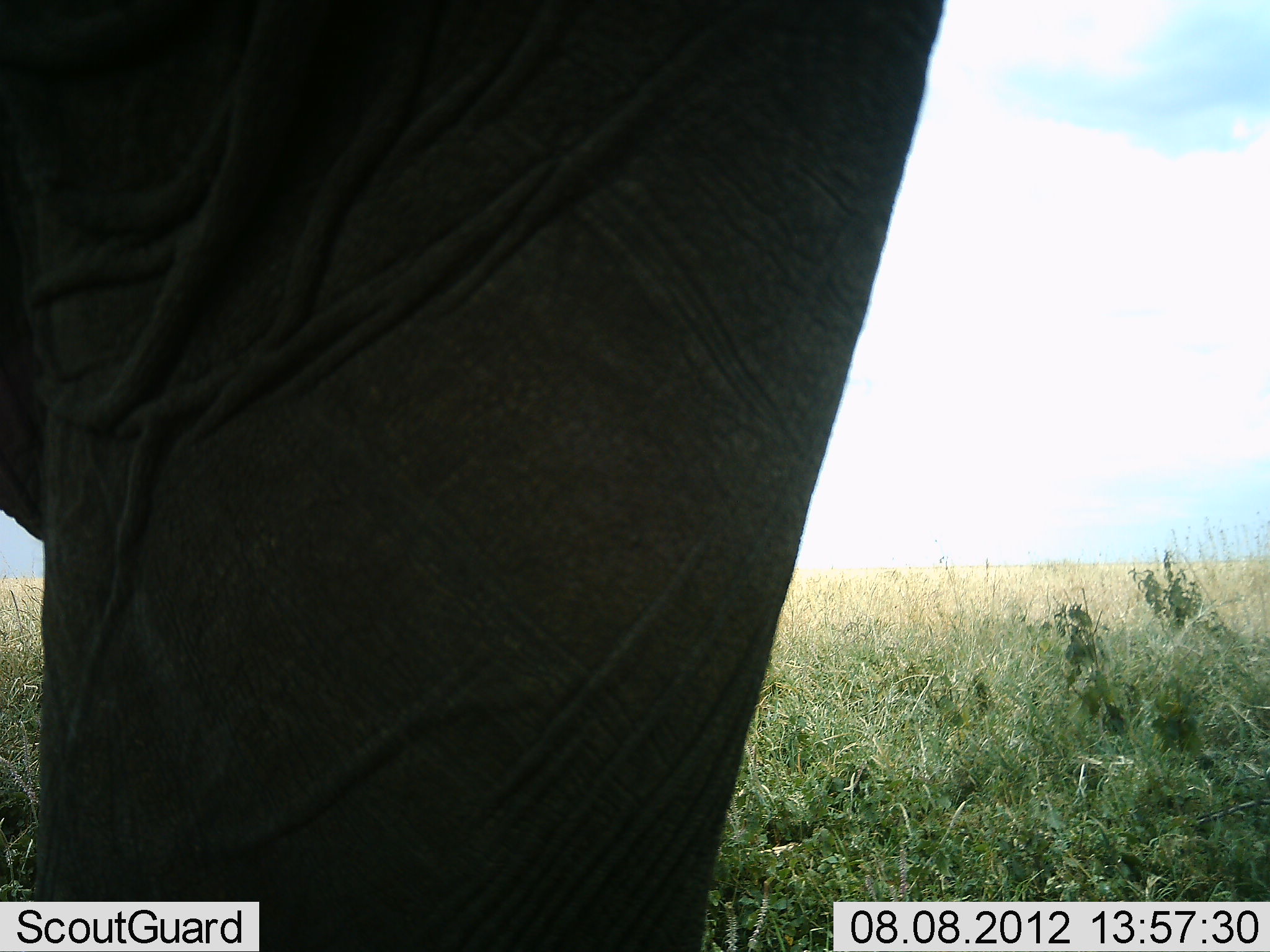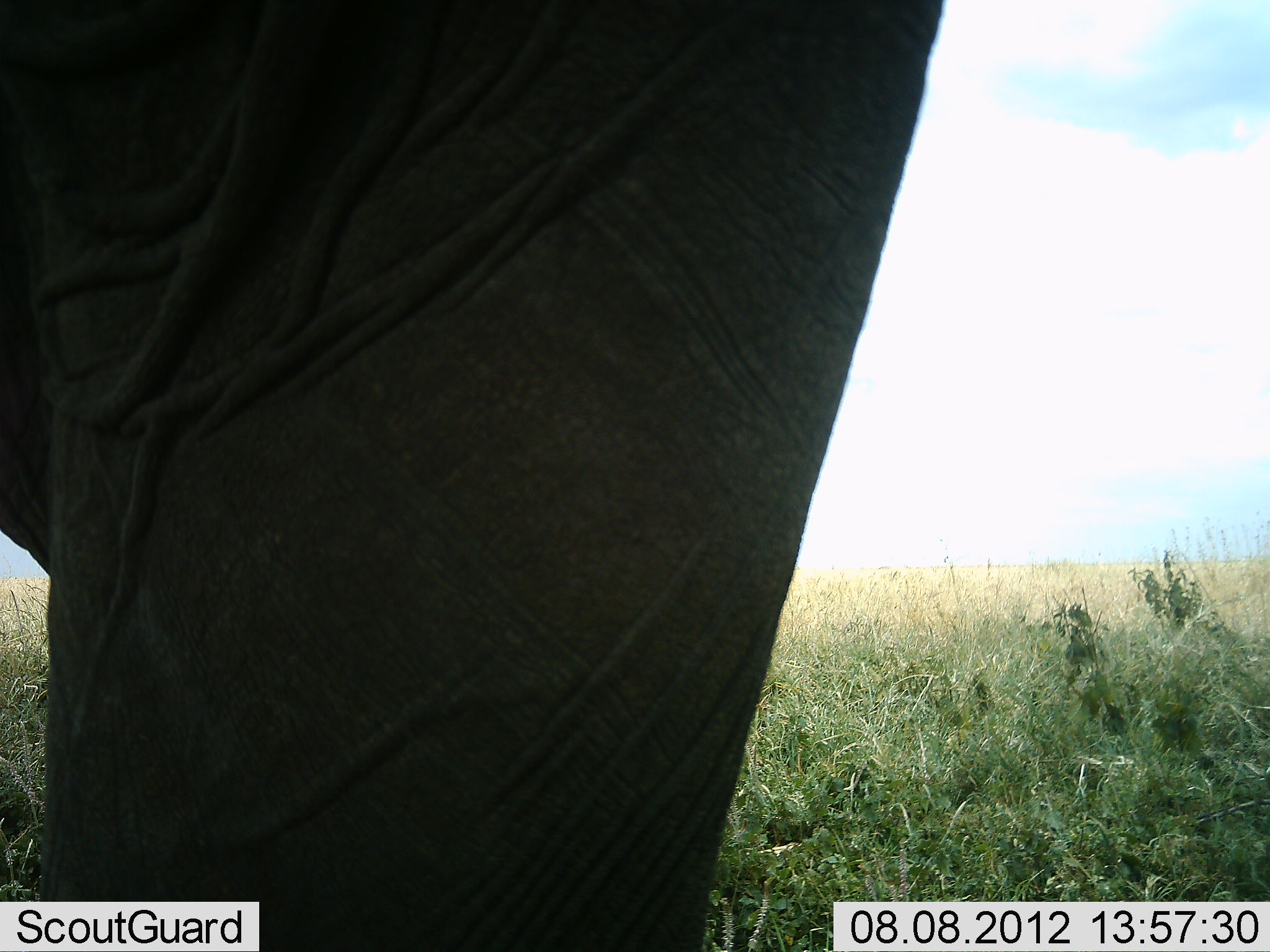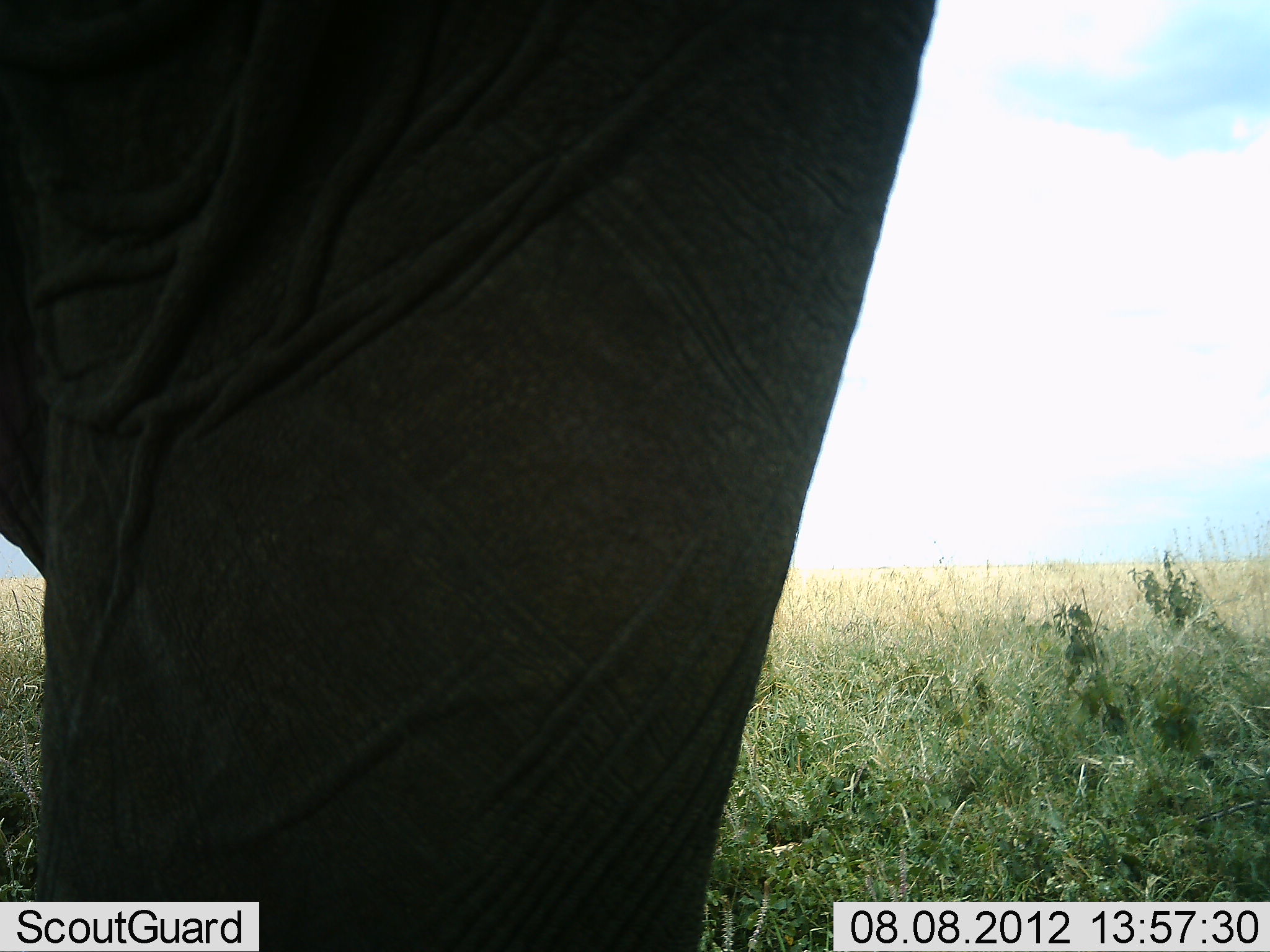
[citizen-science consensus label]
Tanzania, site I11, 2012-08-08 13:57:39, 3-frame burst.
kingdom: Animalia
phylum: Chordata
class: Mammalia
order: Proboscidea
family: Elephantidae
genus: Loxodonta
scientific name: Loxodonta africana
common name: african bush elephant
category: elephant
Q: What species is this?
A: Elephant (african bush elephant) (Loxodonta africana).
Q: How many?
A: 1.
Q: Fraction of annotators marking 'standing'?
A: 100%.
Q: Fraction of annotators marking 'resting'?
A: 0%.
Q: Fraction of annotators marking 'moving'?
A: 0%.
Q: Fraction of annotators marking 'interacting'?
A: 0%.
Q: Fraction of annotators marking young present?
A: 0%.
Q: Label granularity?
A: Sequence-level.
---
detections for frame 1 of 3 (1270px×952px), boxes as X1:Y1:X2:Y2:
animal: 1:0:943:951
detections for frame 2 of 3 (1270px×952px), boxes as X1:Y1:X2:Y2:
animal: 1:1:943:952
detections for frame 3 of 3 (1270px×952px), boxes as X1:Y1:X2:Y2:
animal: 1:1:940:952